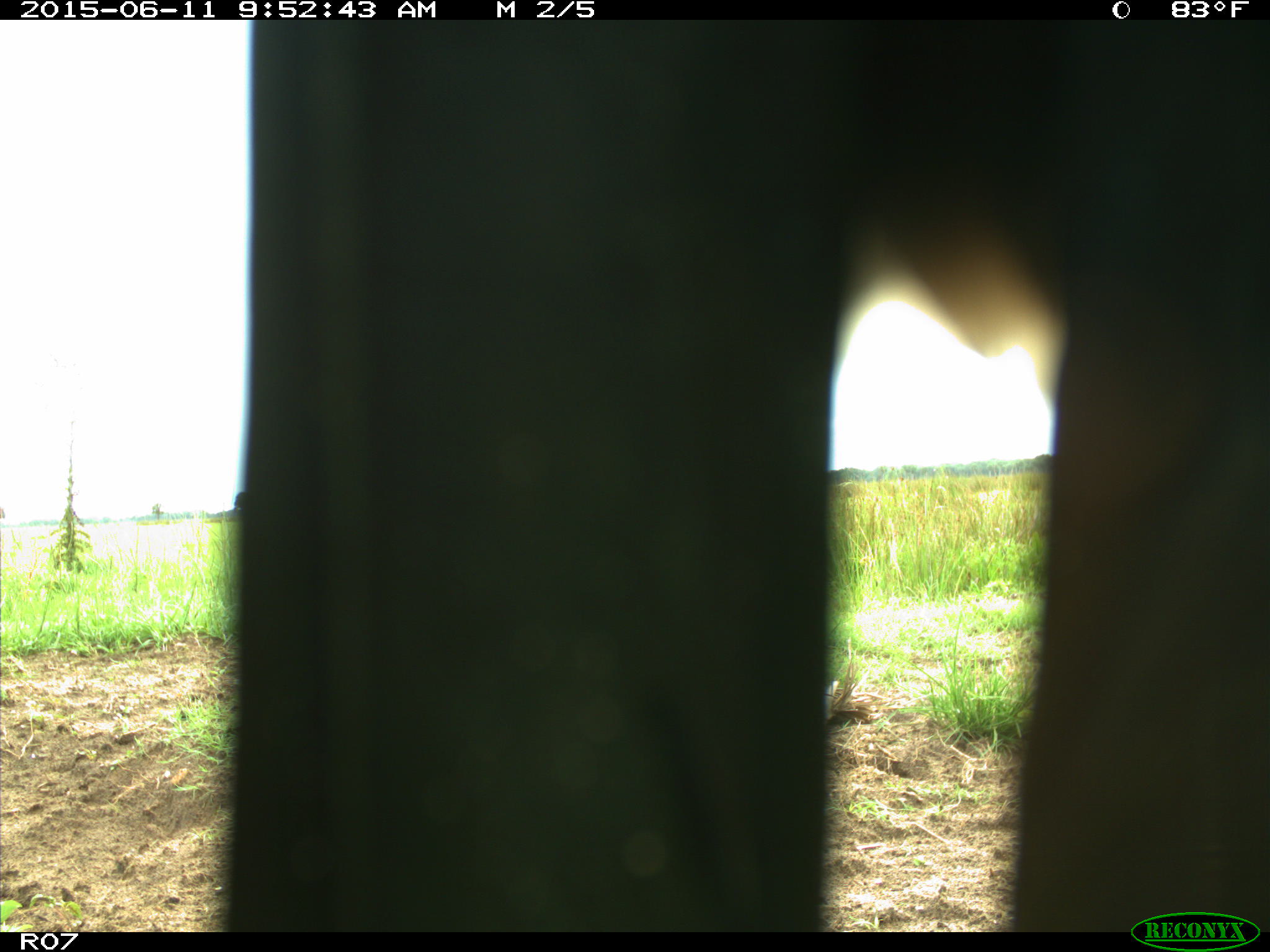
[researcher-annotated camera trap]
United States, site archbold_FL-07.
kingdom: Animalia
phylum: Chordata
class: Mammalia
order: Artiodactyla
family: Bovidae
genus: Bos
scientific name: Bos taurus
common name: domestic cow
Bos taurus (domestic cow).